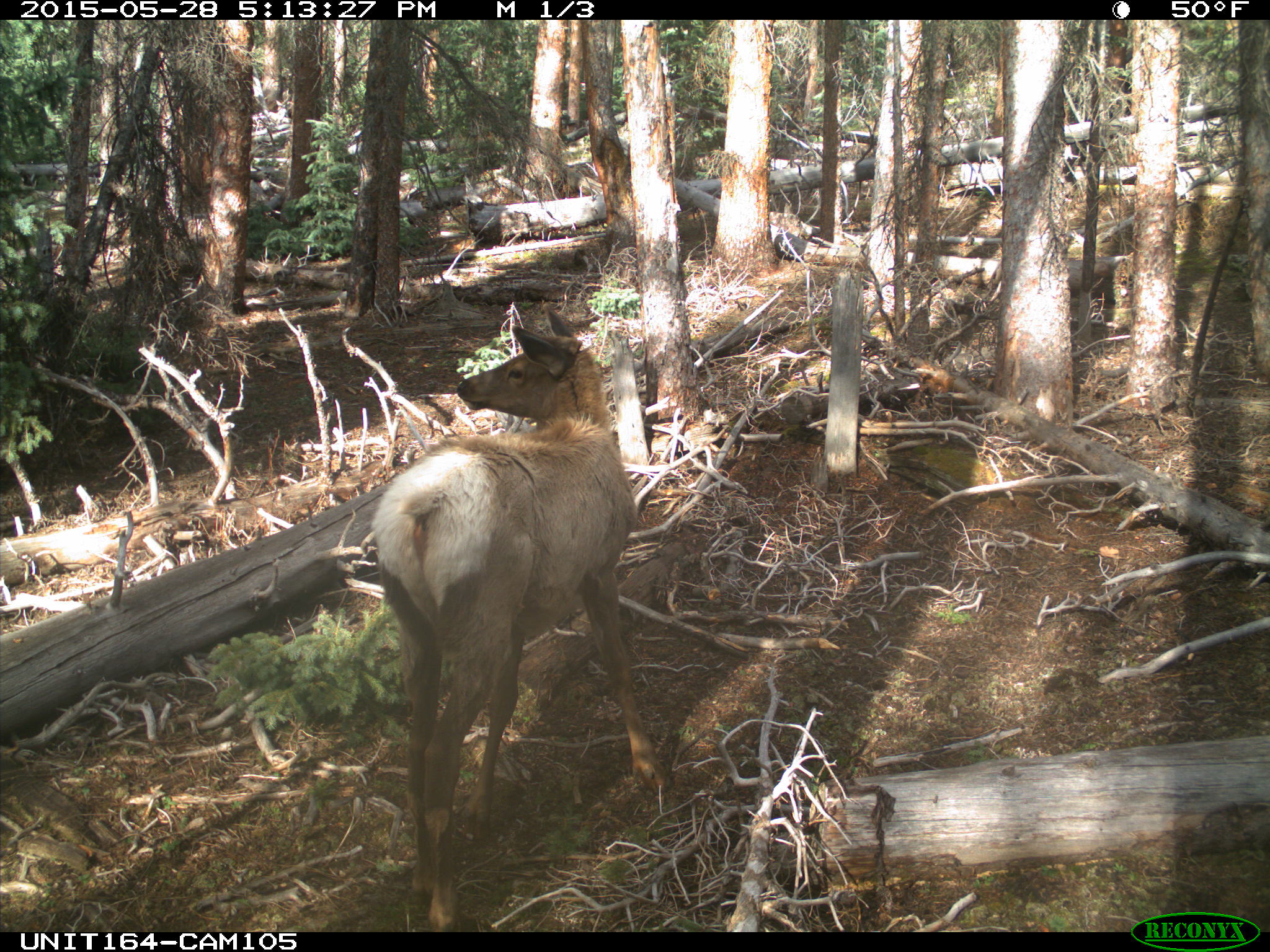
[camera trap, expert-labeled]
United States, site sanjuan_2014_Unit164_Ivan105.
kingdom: Animalia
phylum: Chordata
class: Mammalia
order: Artiodactyla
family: Cervidae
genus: Cervus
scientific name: Cervus elaphus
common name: red deer